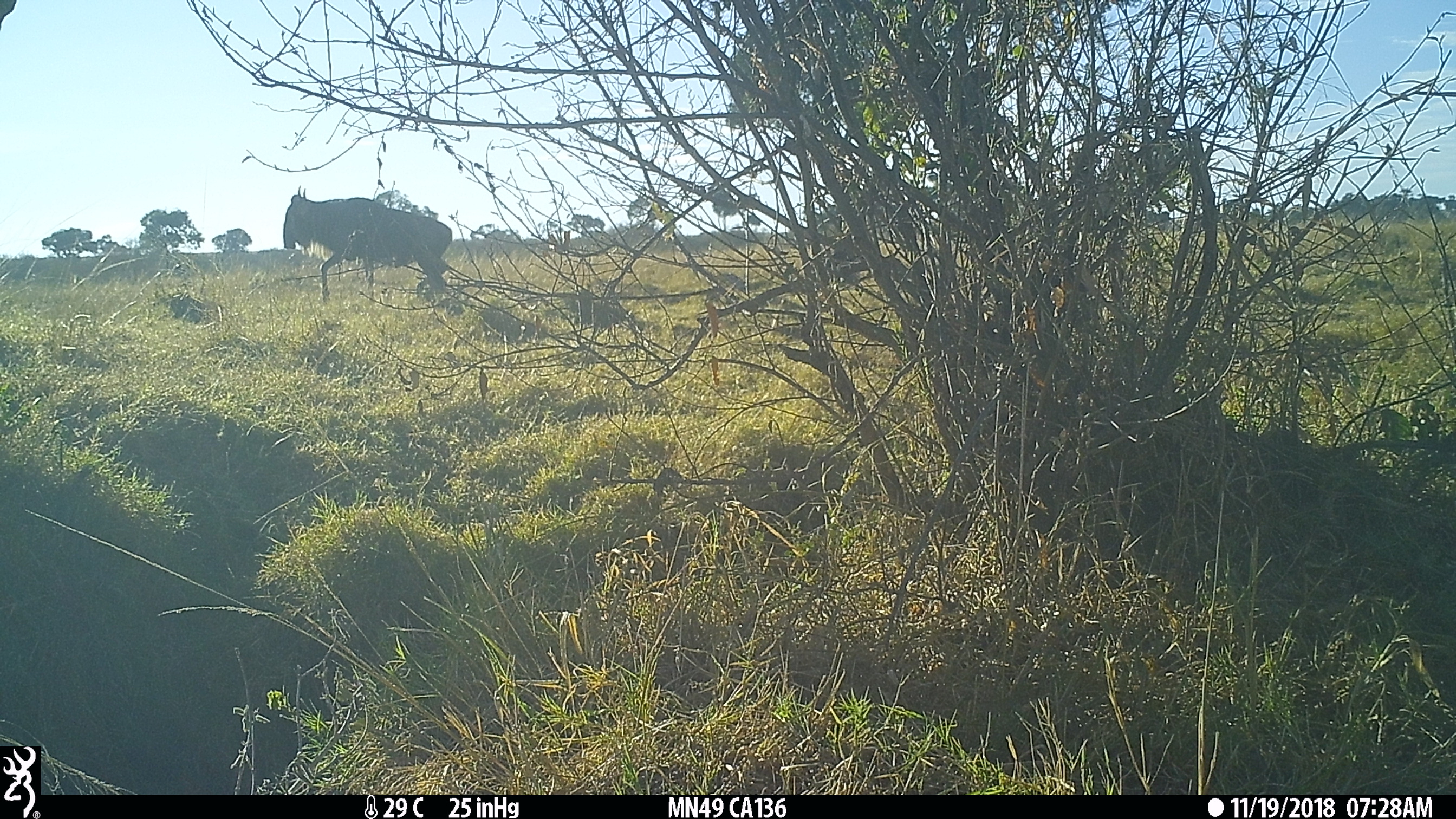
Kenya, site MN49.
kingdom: Animalia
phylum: Chordata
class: Mammalia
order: Artiodactyla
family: Bovidae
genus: Connochaetes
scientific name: Connochaetes taurinus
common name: blue wildebeest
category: wildebeest